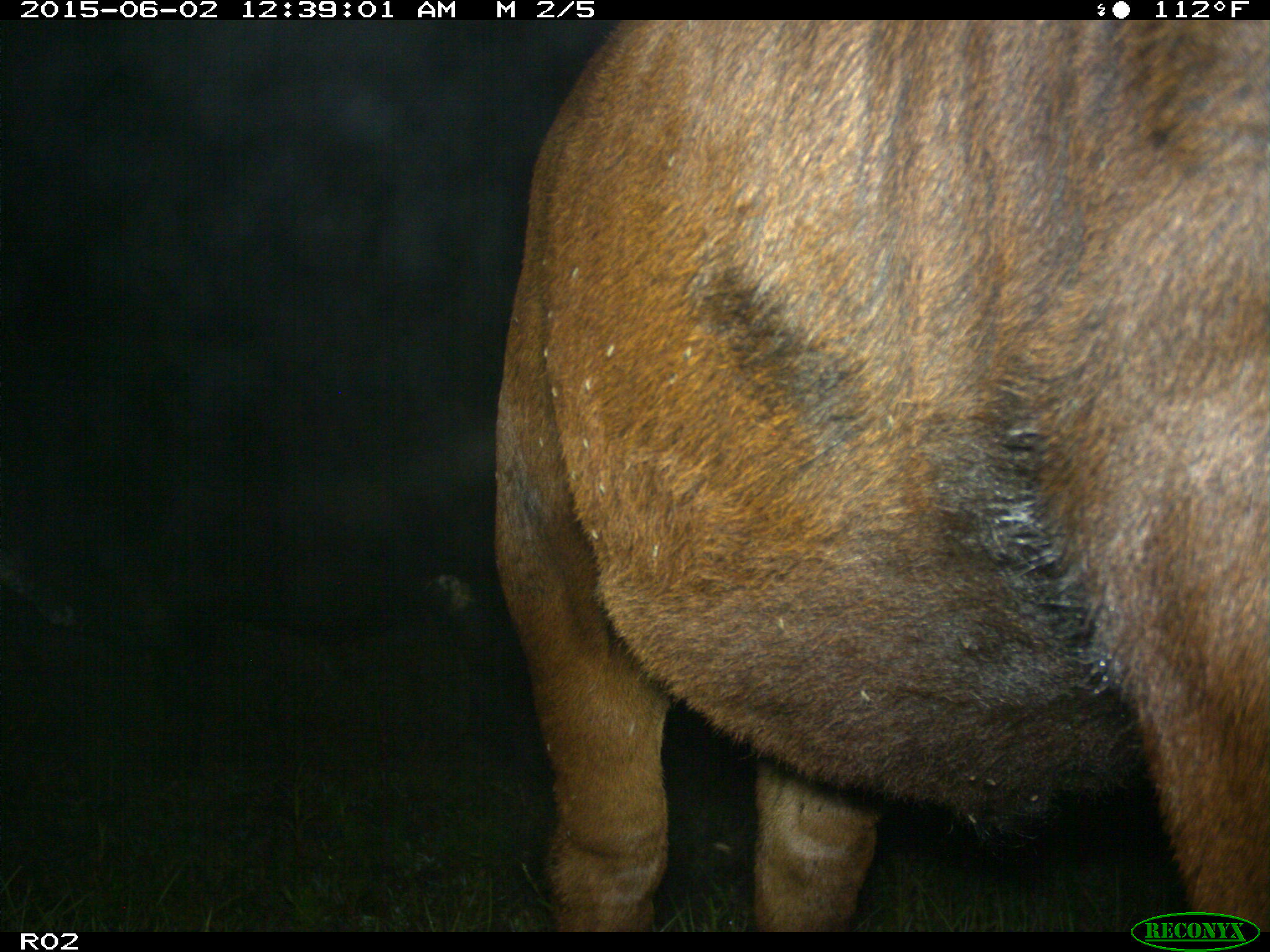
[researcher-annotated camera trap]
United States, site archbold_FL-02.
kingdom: Animalia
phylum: Chordata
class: Mammalia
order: Artiodactyla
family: Bovidae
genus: Bos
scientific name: Bos taurus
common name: domestic cow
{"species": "Bos taurus (domestic cow)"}